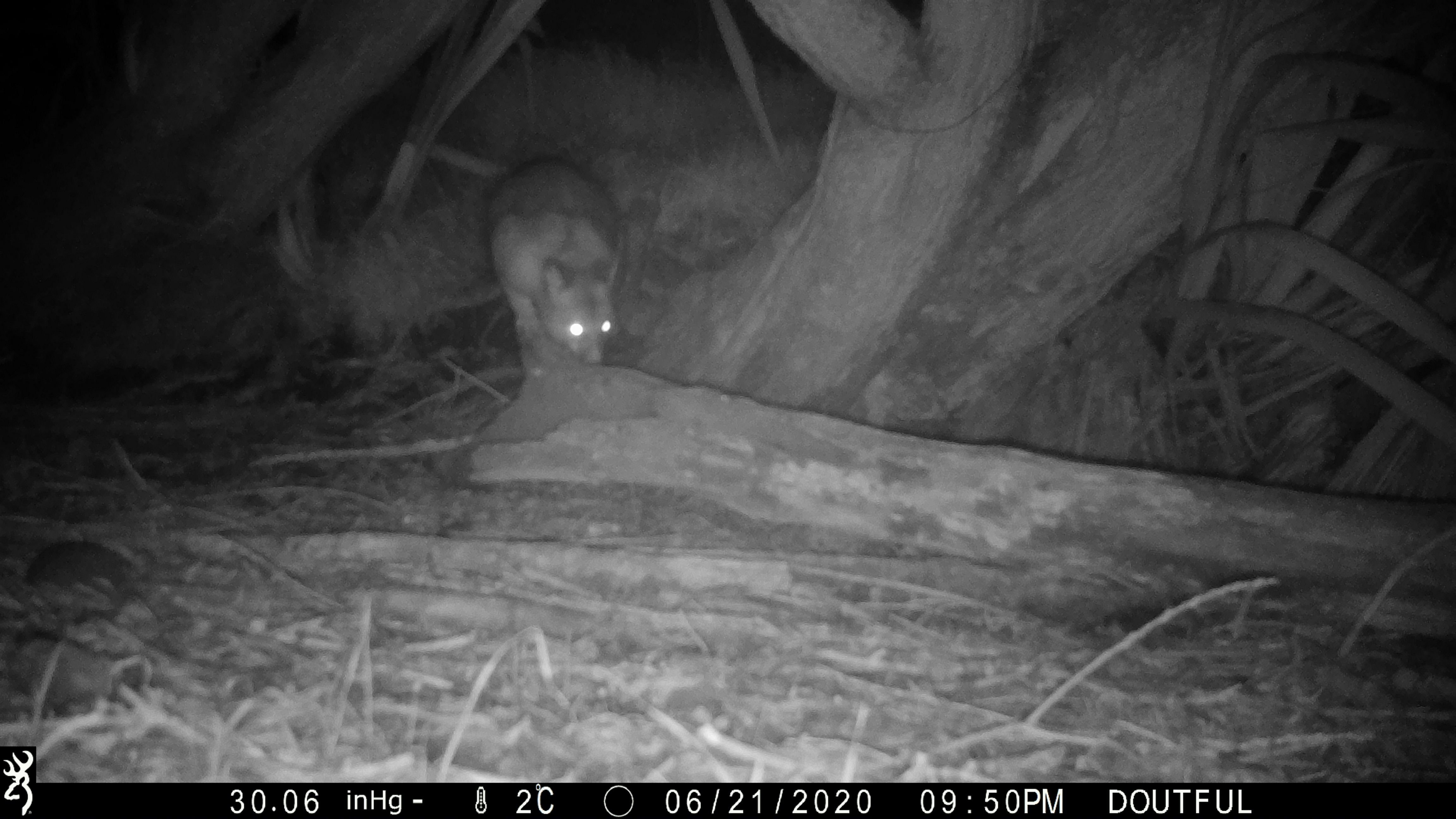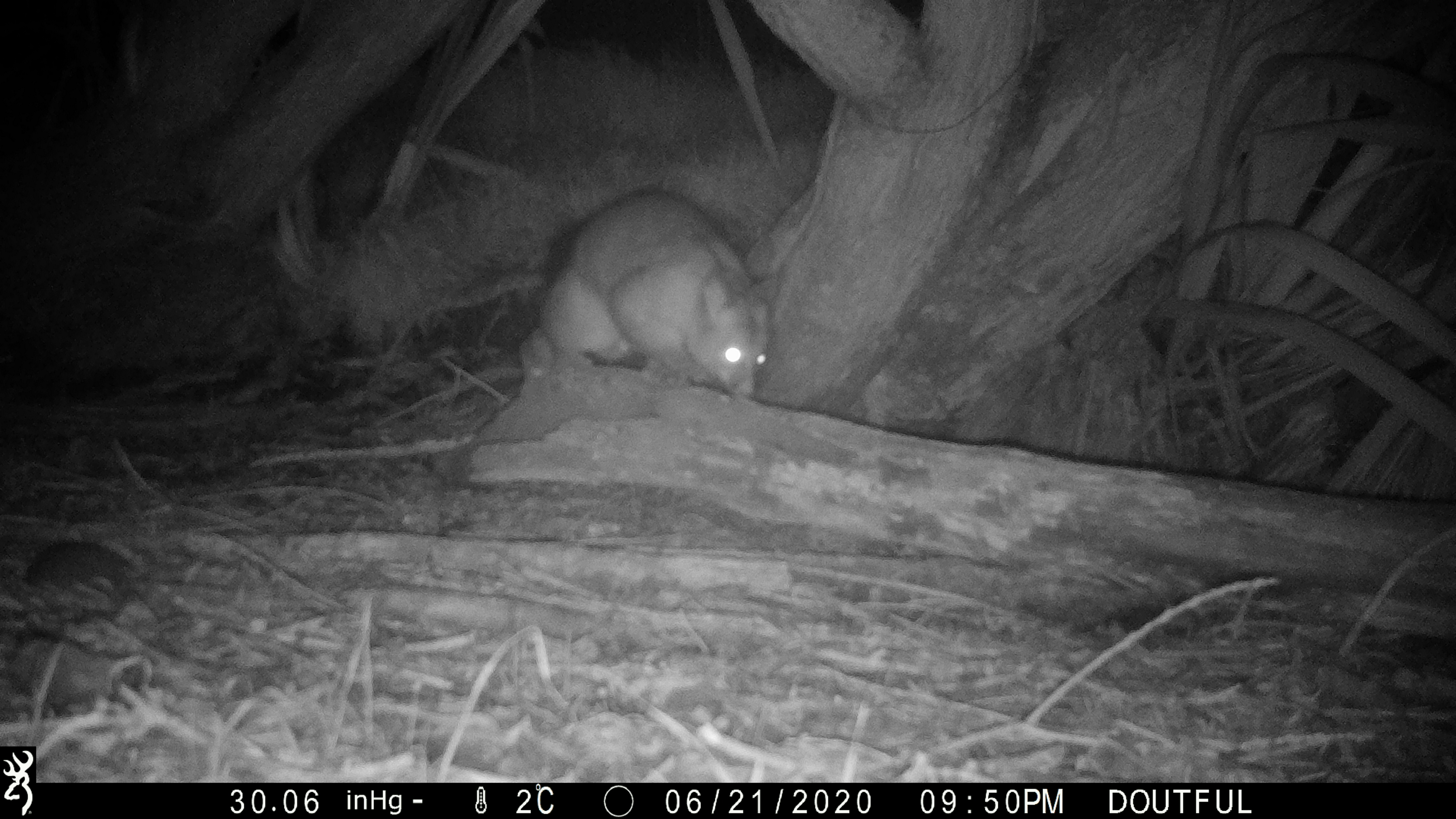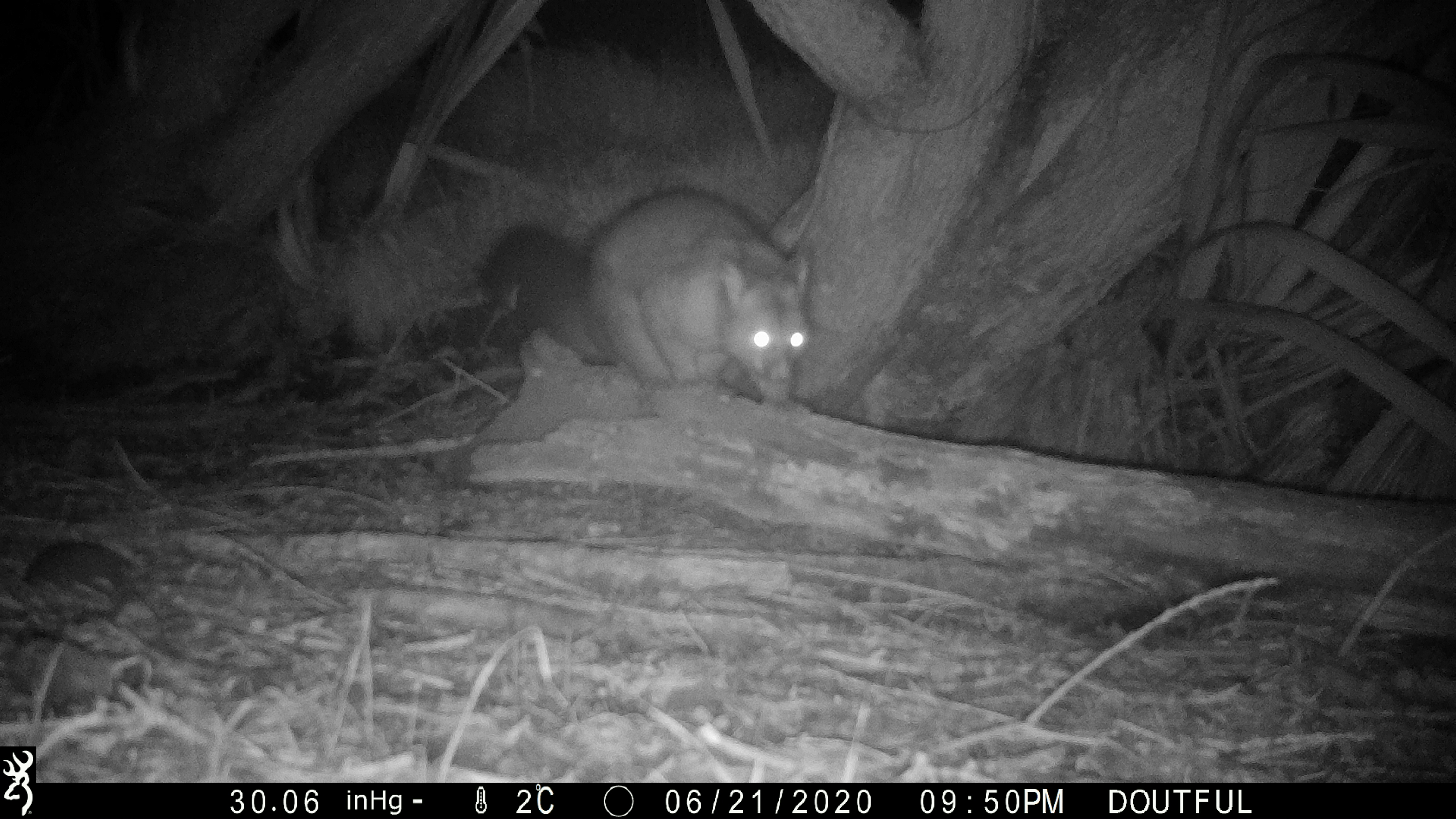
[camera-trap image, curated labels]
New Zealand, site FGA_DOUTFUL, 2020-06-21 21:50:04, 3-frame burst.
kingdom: Animalia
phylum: Chordata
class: Mammalia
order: Diprotodontia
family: Phalangeridae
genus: Trichosurus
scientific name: Trichosurus vulpecula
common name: common brushtail possum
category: possum